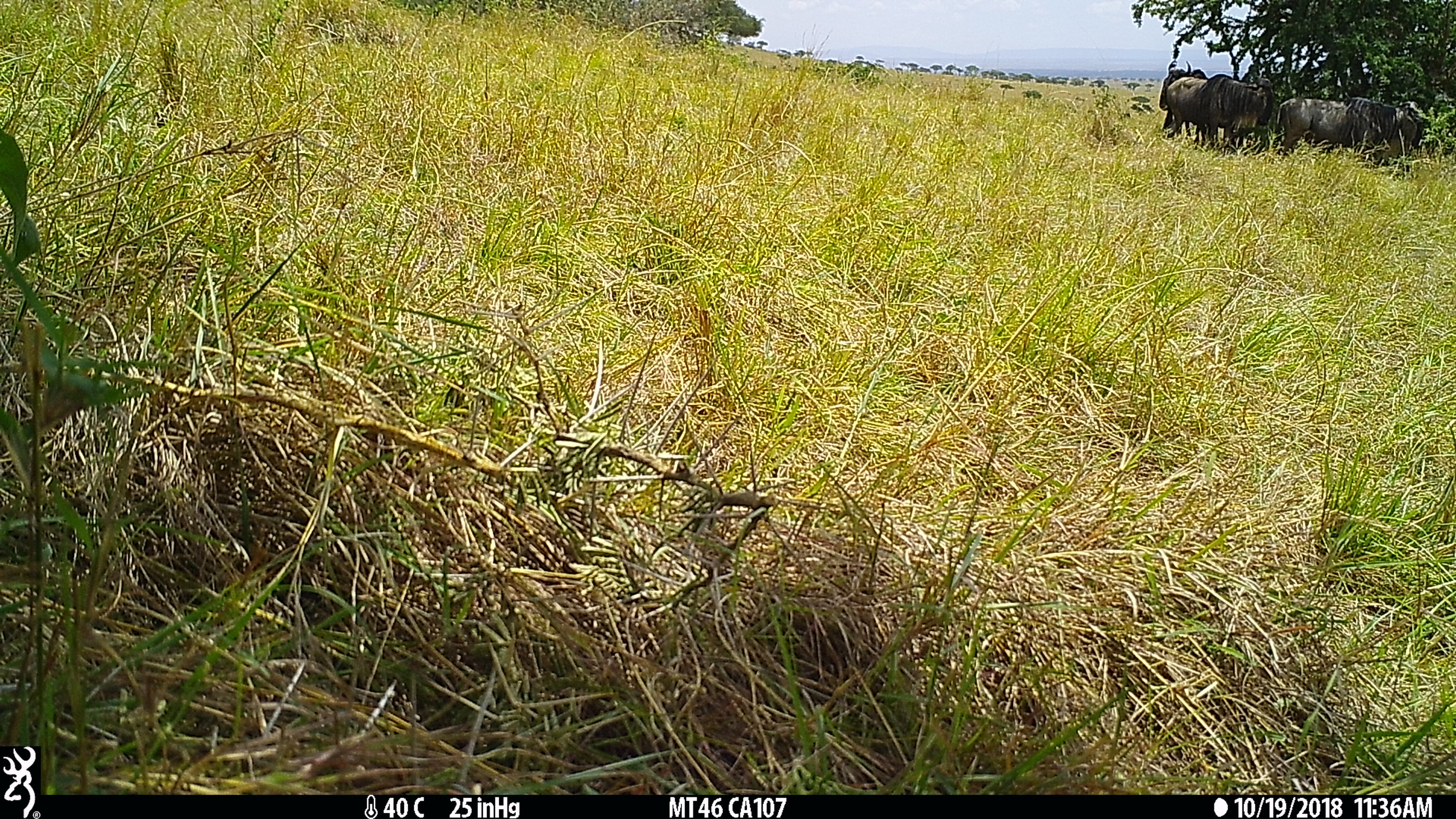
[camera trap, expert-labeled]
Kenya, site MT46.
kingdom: Animalia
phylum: Chordata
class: Mammalia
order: Artiodactyla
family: Bovidae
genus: Connochaetes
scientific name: Connochaetes taurinus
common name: blue wildebeest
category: wildebeest